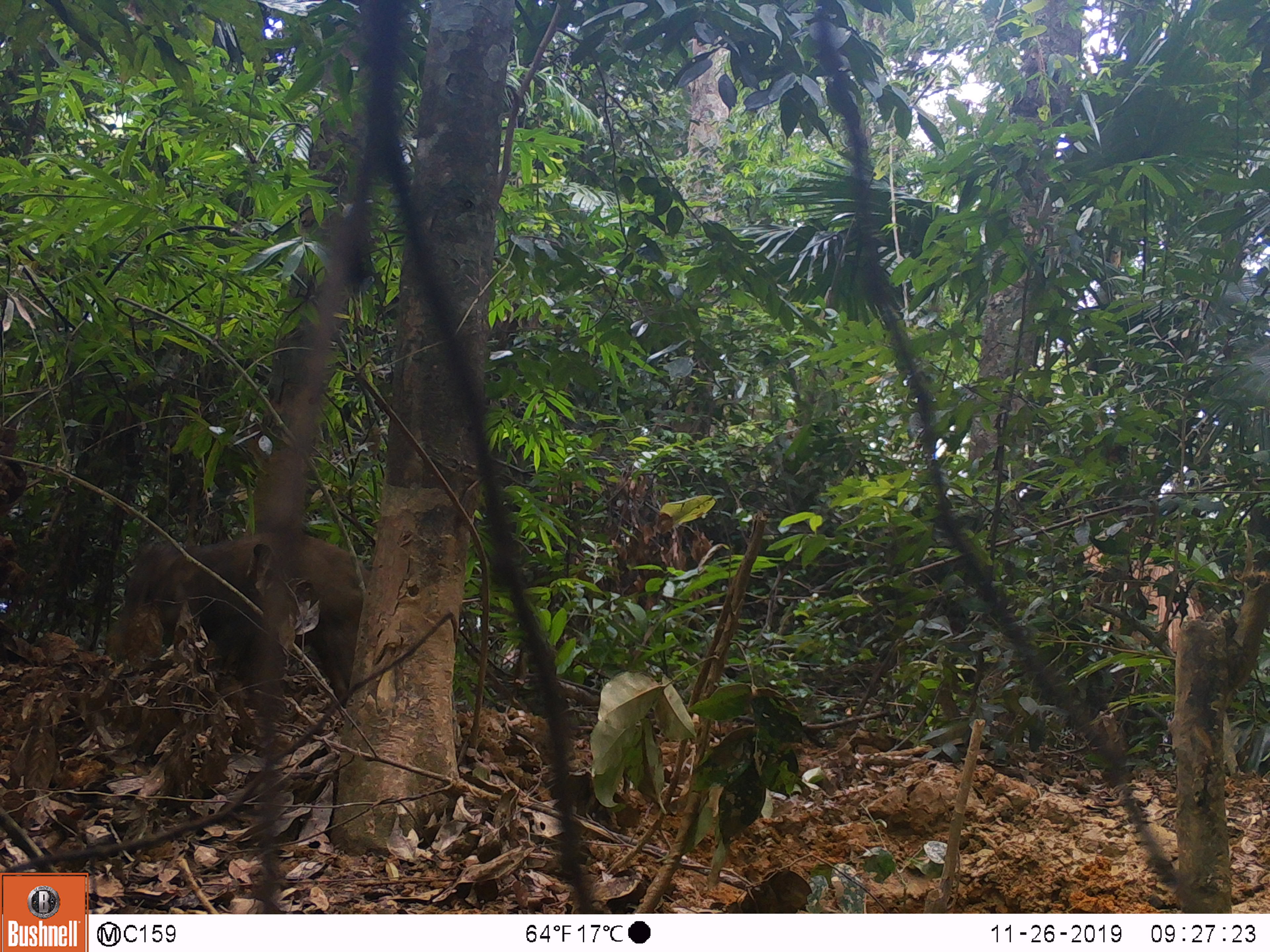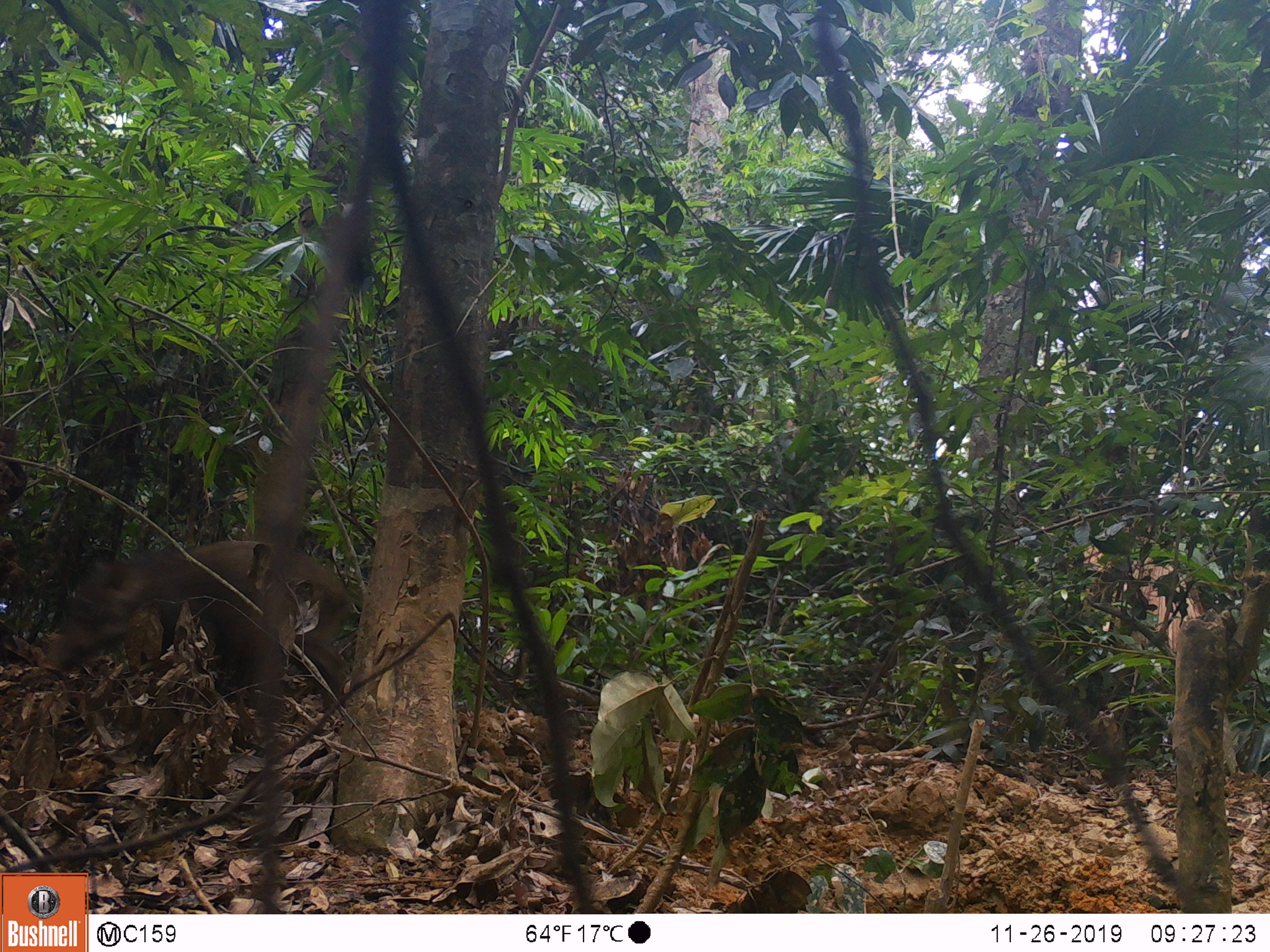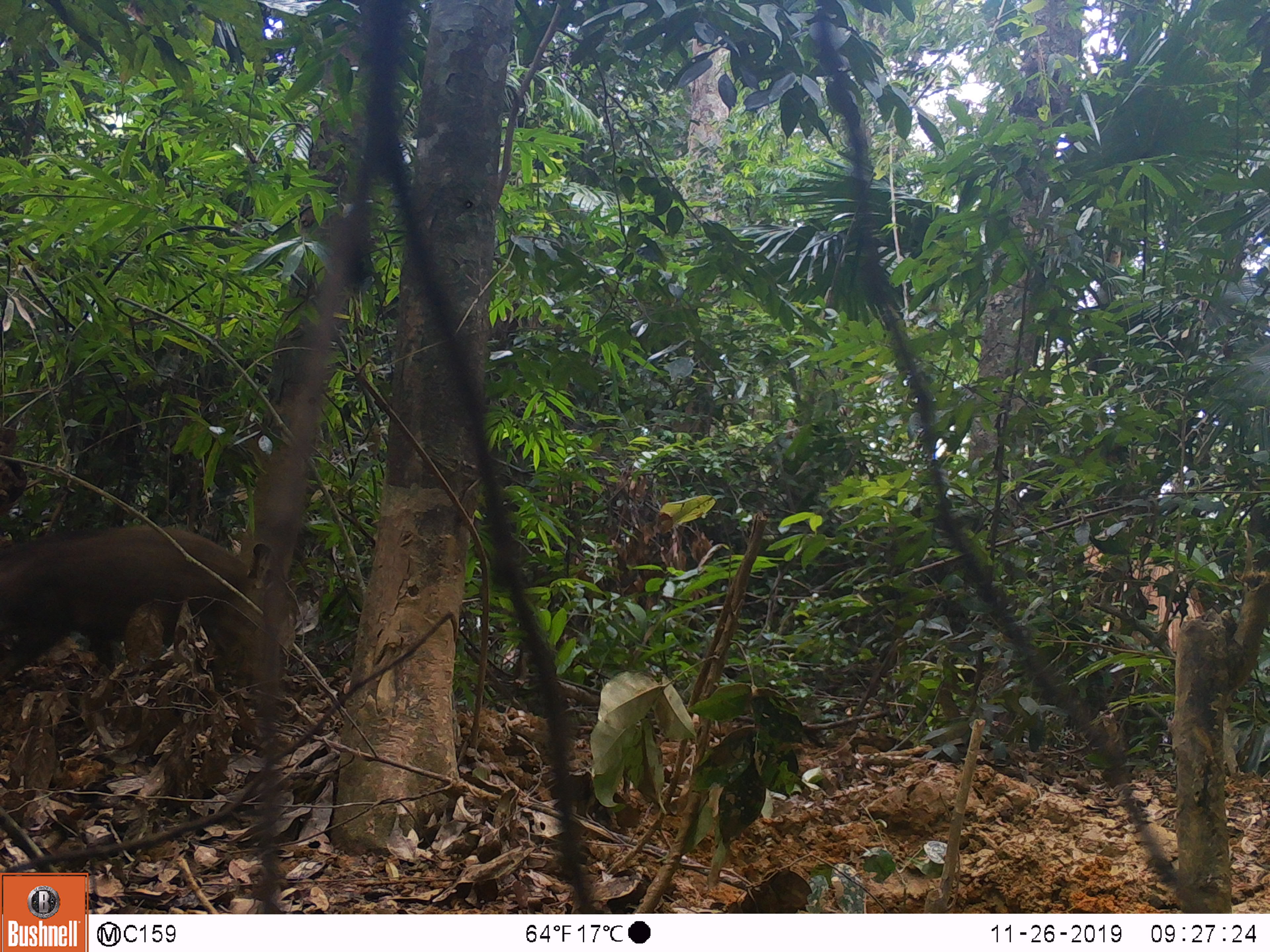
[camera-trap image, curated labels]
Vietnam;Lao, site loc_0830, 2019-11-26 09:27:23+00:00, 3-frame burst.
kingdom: Animalia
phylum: Chordata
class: Mammalia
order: Artiodactyla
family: Suidae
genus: Sus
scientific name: Sus scrofa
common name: eurasian wild pig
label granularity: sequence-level